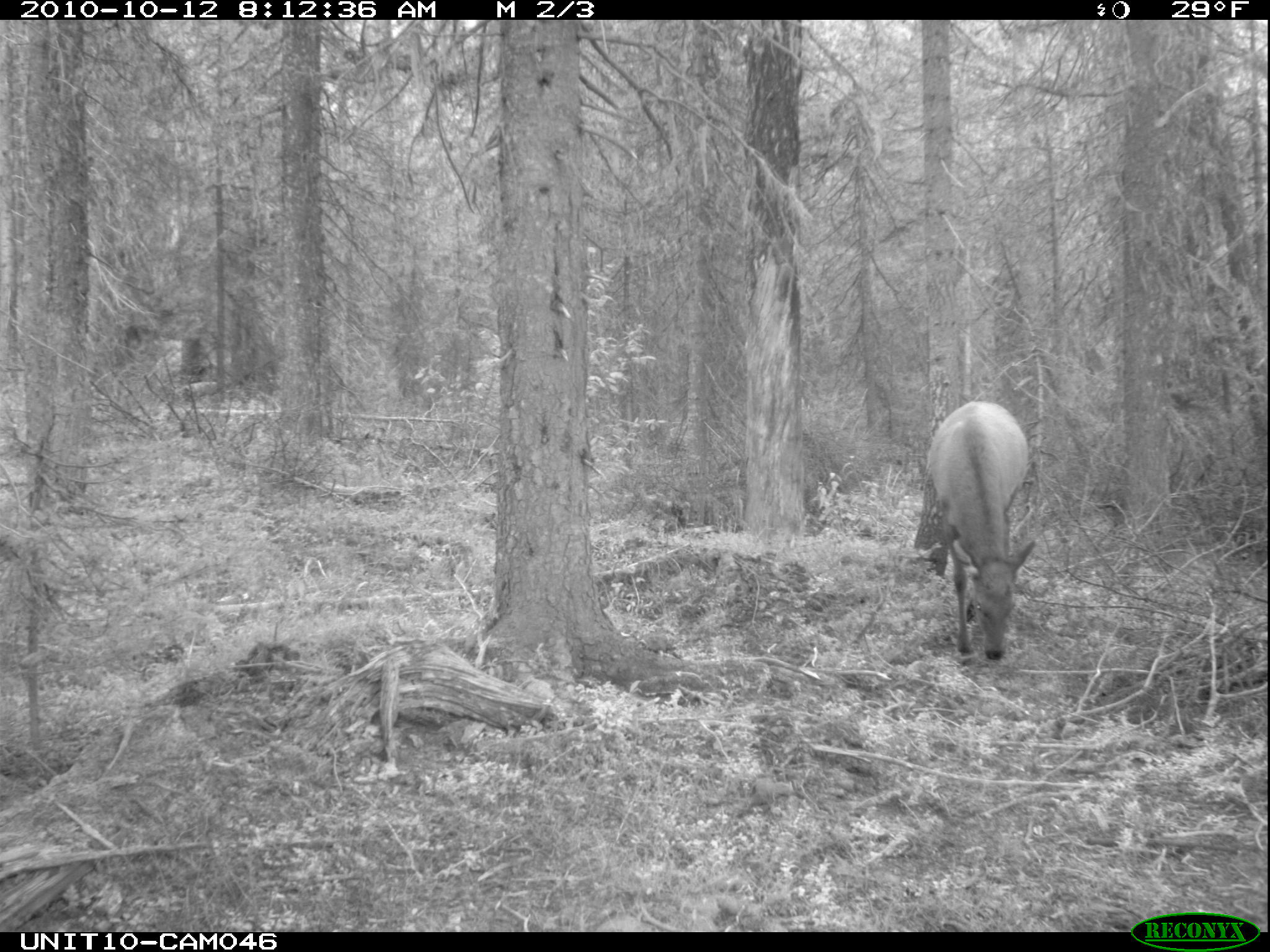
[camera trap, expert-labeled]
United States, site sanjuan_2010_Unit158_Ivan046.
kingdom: Animalia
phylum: Chordata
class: Mammalia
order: Artiodactyla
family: Cervidae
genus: Cervus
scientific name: Cervus elaphus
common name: red deer